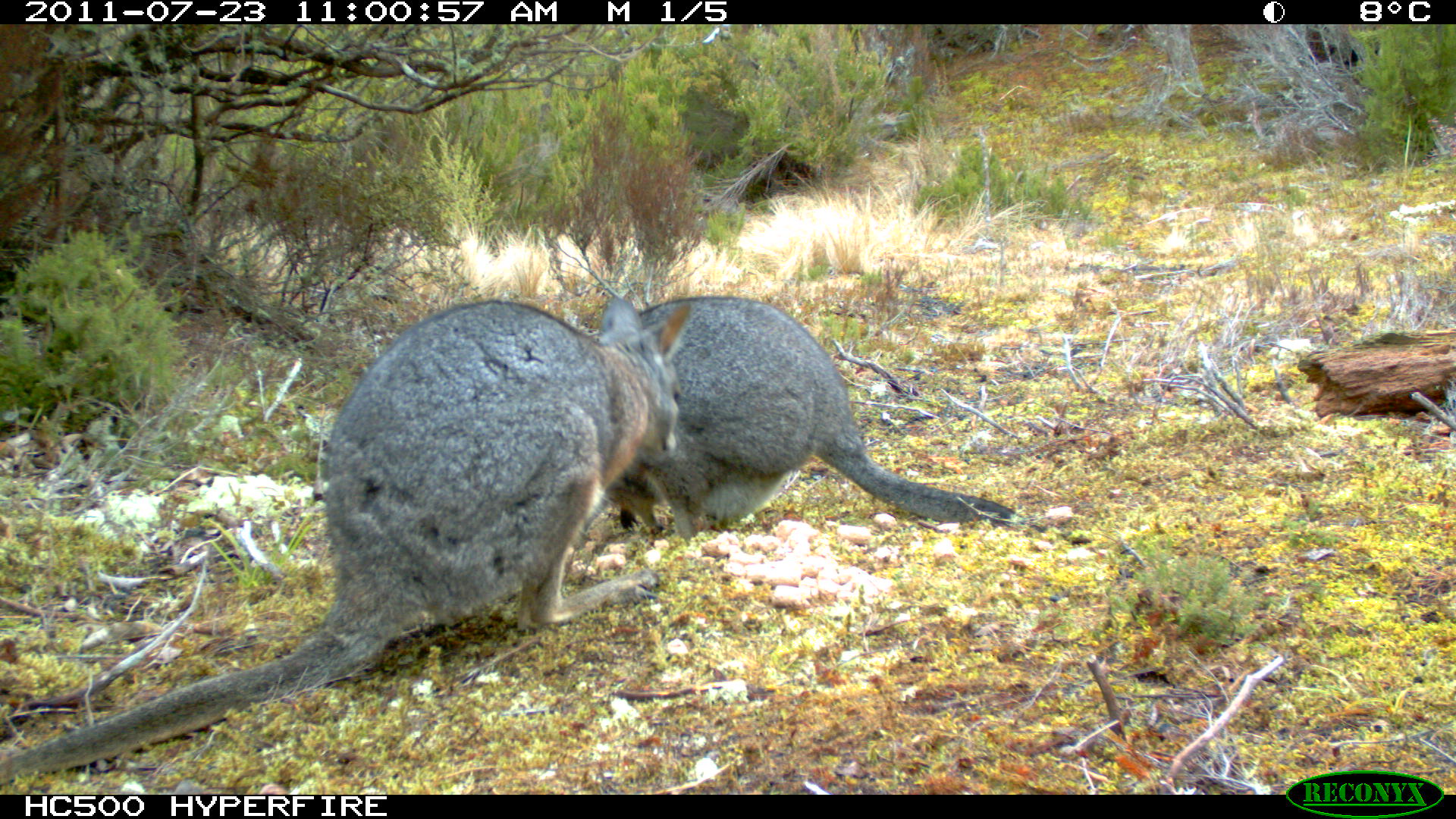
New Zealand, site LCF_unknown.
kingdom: Animalia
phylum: Chordata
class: Mammalia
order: Diprotodontia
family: Macropodidae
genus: Notamacropus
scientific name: Notamacropus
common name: wallaby